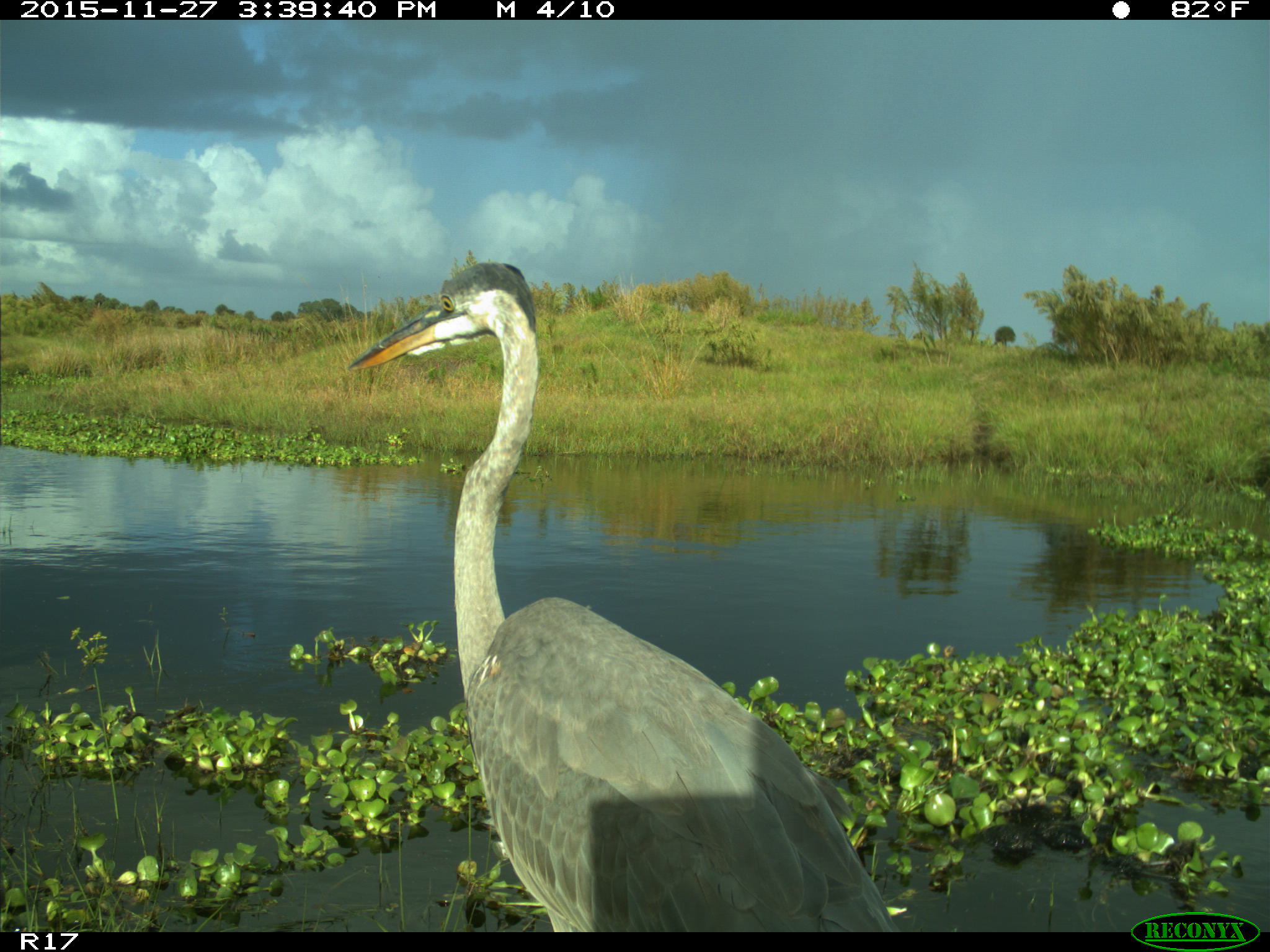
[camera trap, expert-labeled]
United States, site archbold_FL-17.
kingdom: Animalia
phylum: Chordata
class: Aves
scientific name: Aves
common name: birds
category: unidentified bird